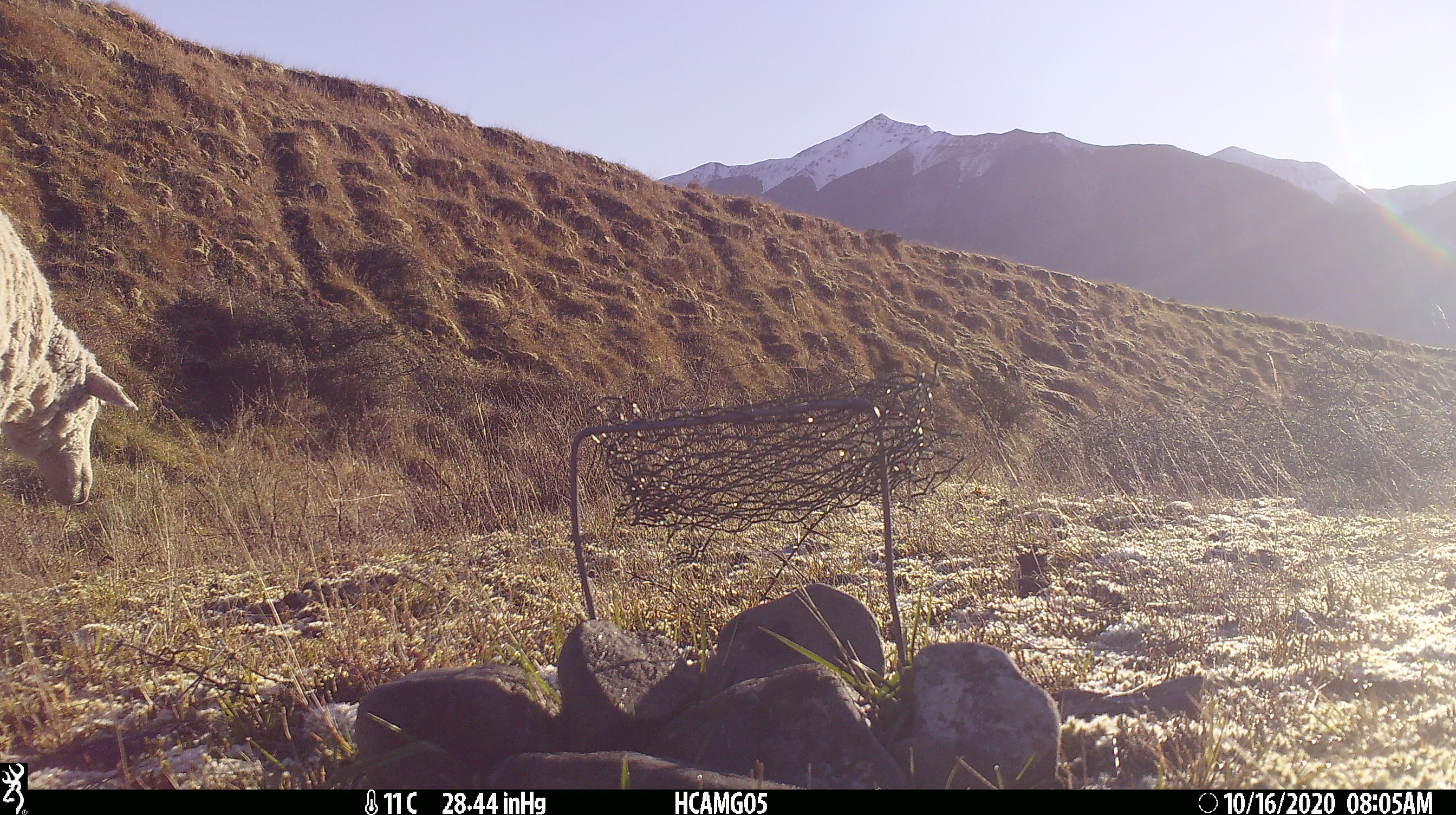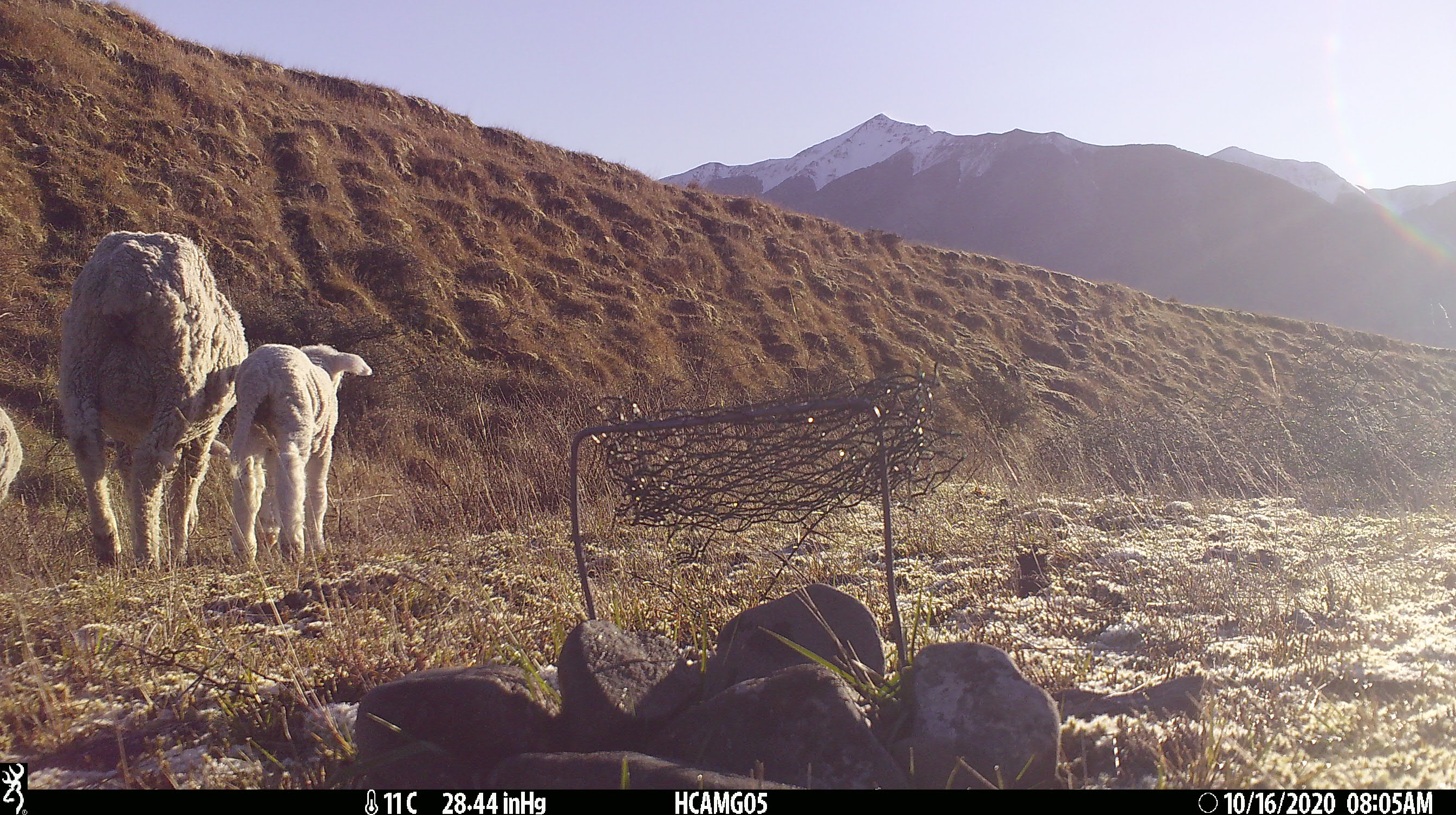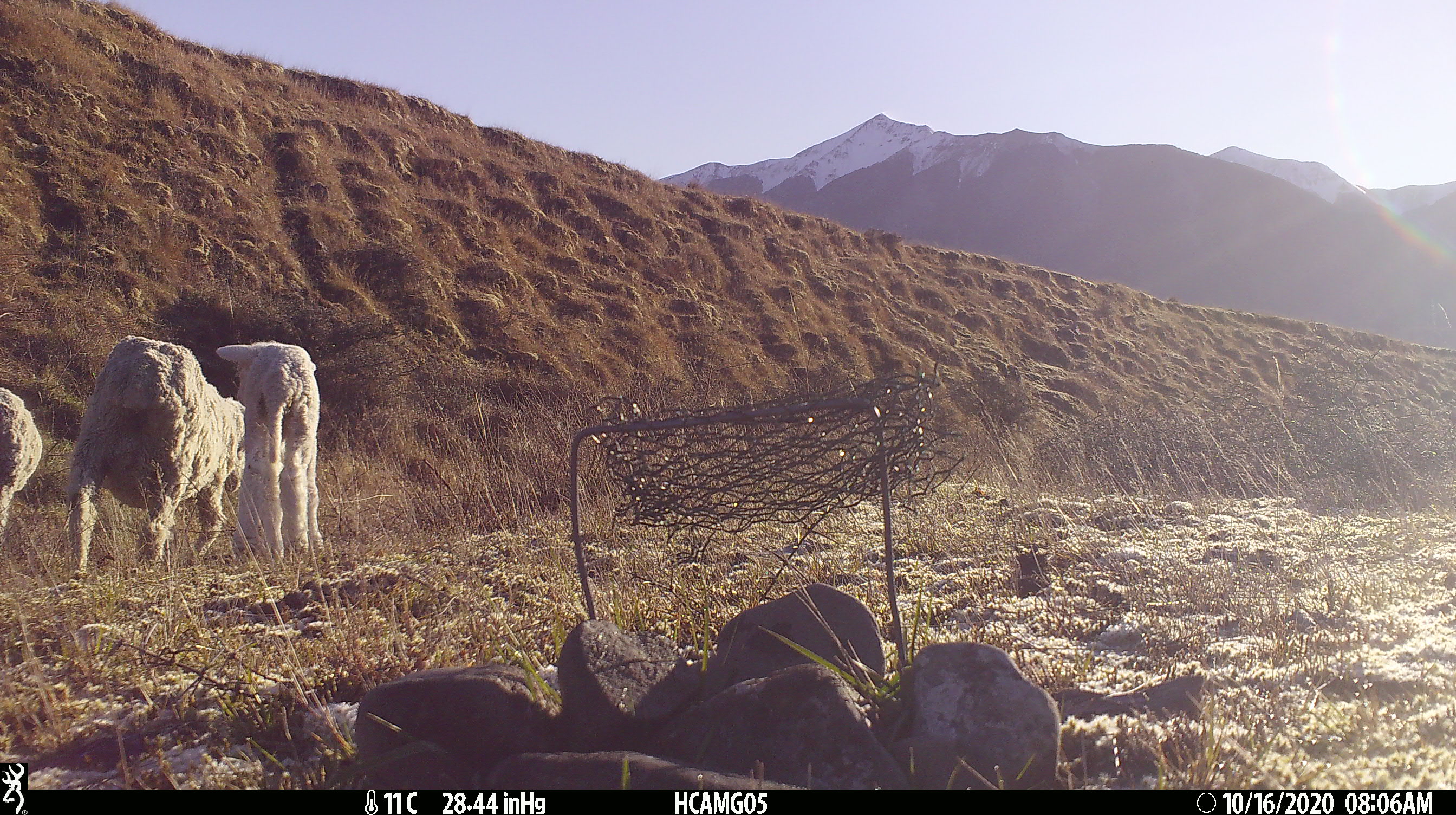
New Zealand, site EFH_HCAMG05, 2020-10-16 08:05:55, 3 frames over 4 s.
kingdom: Animalia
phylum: Chordata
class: Mammalia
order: Artiodactyla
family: Bovidae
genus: Ovis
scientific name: Ovis aries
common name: domestic sheep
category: sheep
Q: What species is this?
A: Sheep (domestic sheep) (Ovis aries).